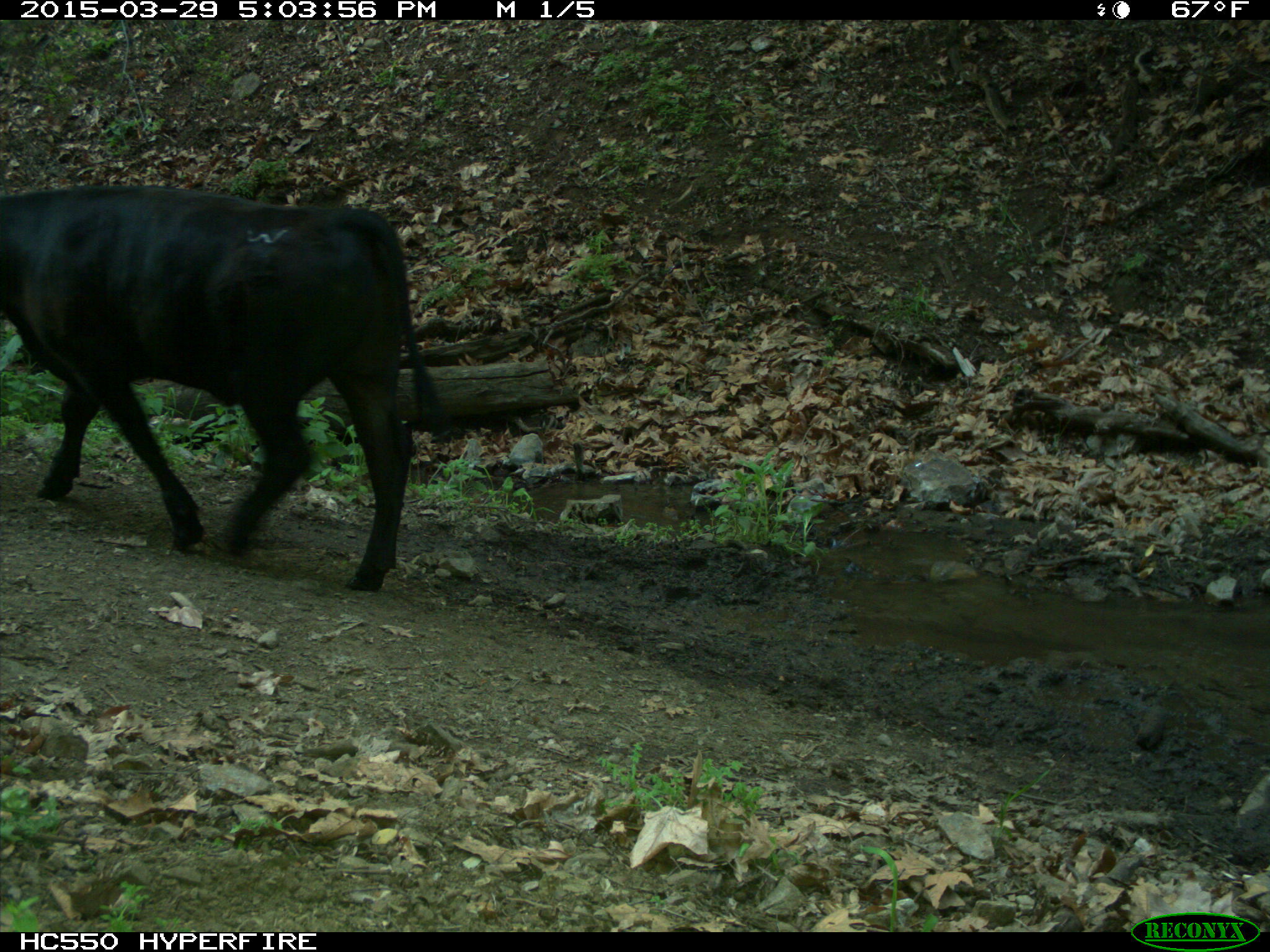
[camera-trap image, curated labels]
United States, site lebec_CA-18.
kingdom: Animalia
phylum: Chordata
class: Mammalia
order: Artiodactyla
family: Bovidae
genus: Bos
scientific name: Bos taurus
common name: domestic cow